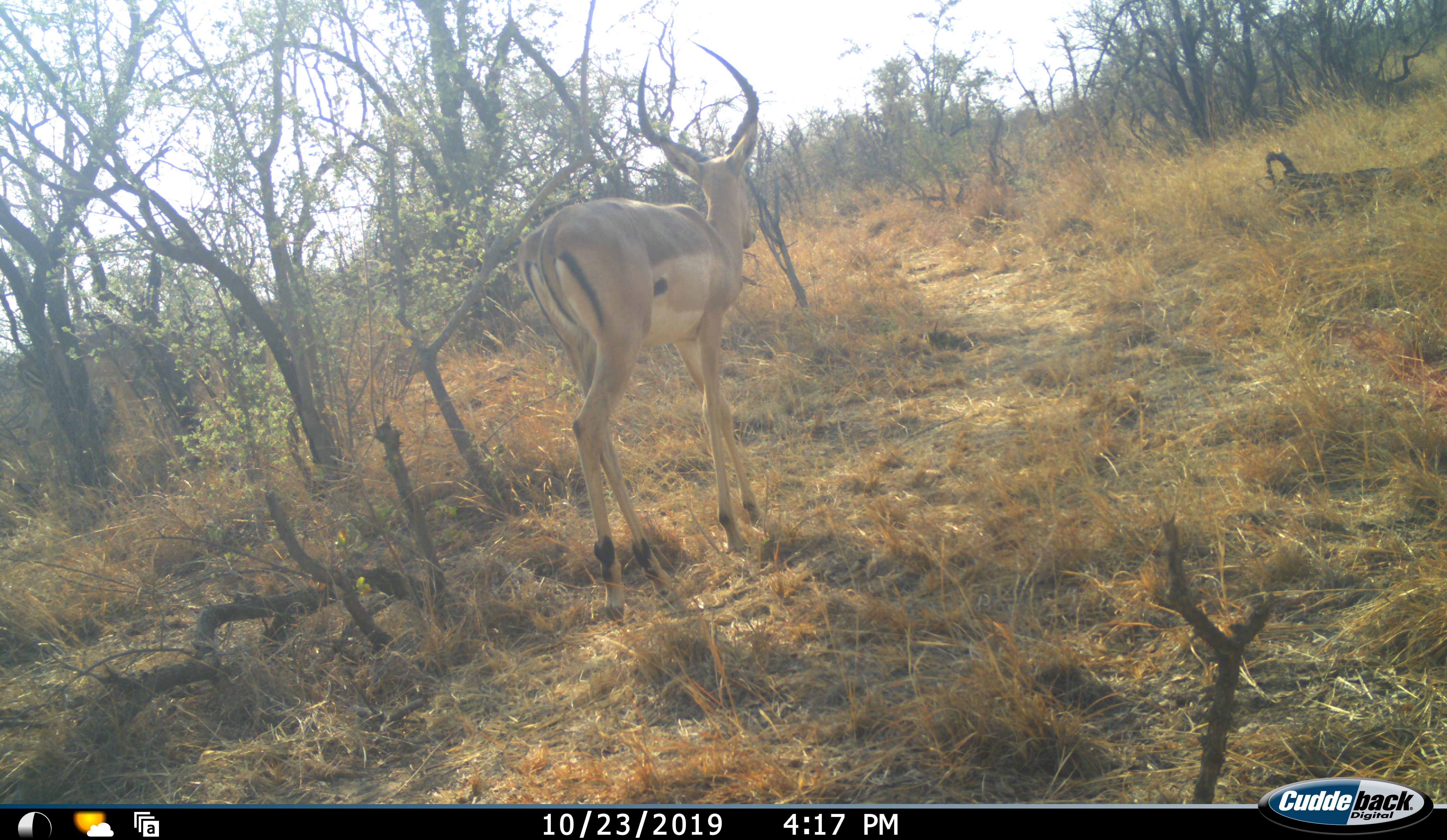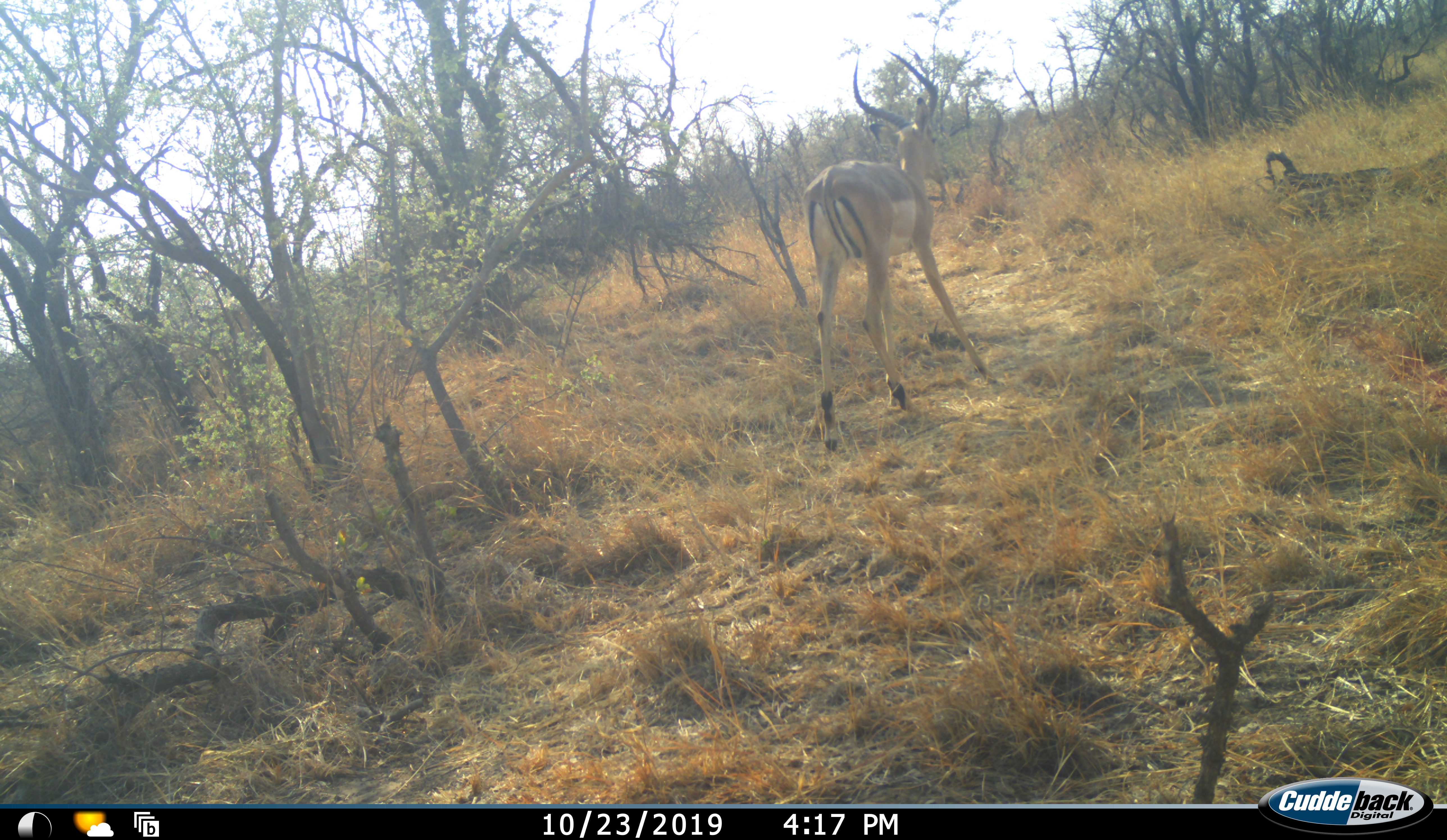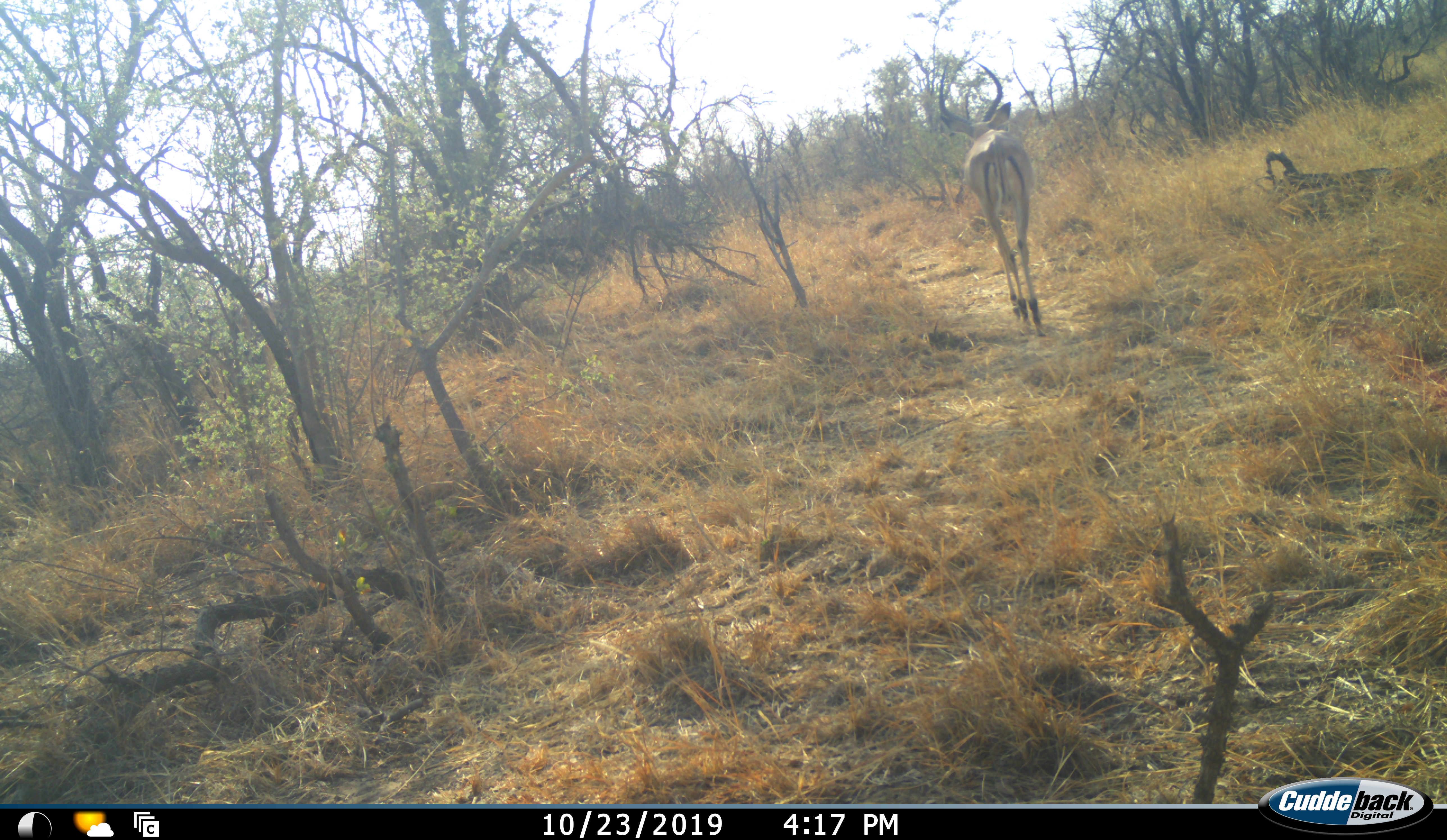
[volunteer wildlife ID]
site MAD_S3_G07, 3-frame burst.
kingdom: Animalia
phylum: Chordata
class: Mammalia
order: Artiodactyla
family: Bovidae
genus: Aepyceros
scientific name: Aepyceros melampus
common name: impala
Impala (Aepyceros melampus), count 1. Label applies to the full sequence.